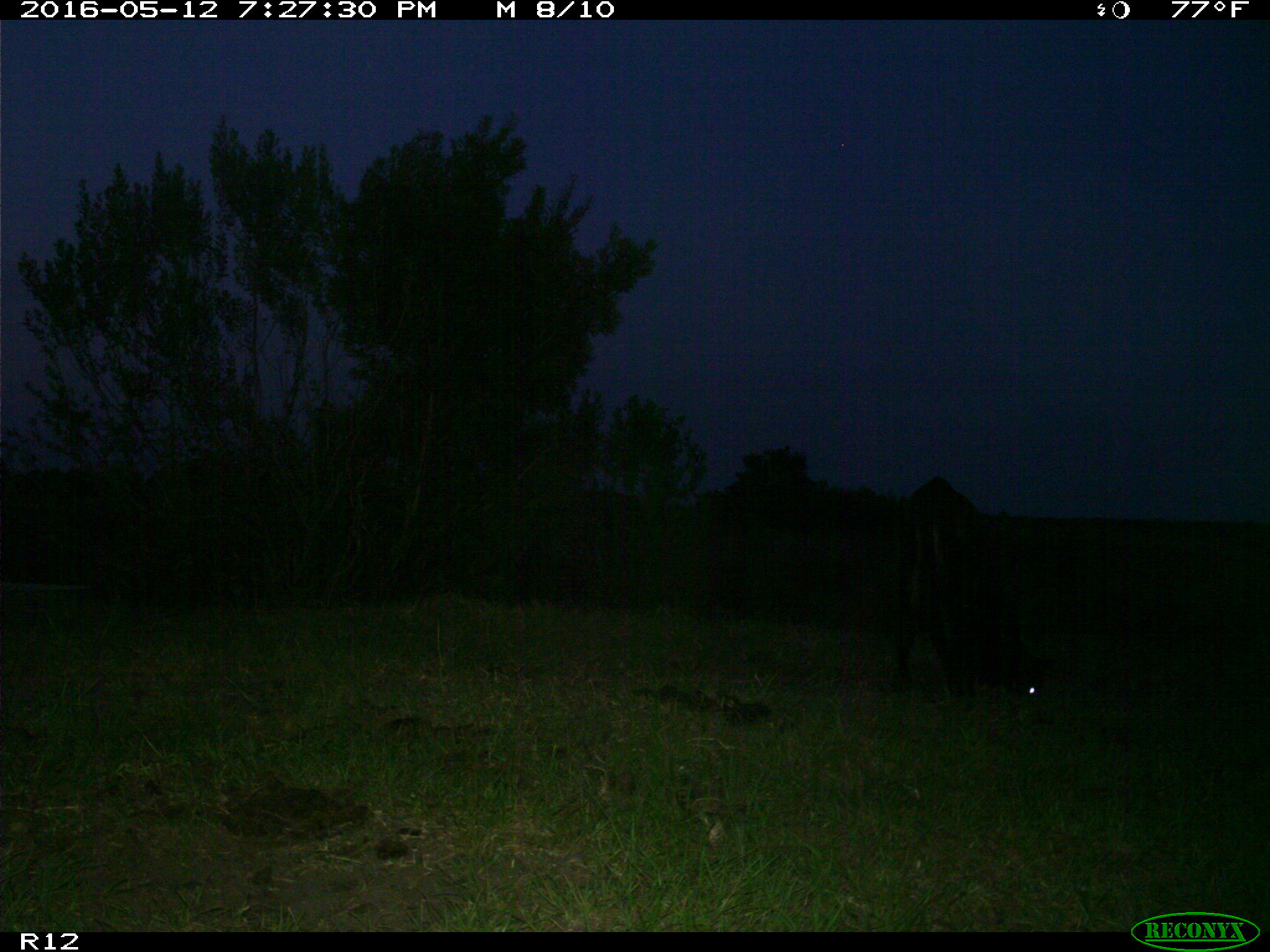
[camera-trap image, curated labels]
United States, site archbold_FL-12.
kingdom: Animalia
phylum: Chordata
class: Mammalia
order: Artiodactyla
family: Bovidae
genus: Bos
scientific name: Bos taurus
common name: domestic cow